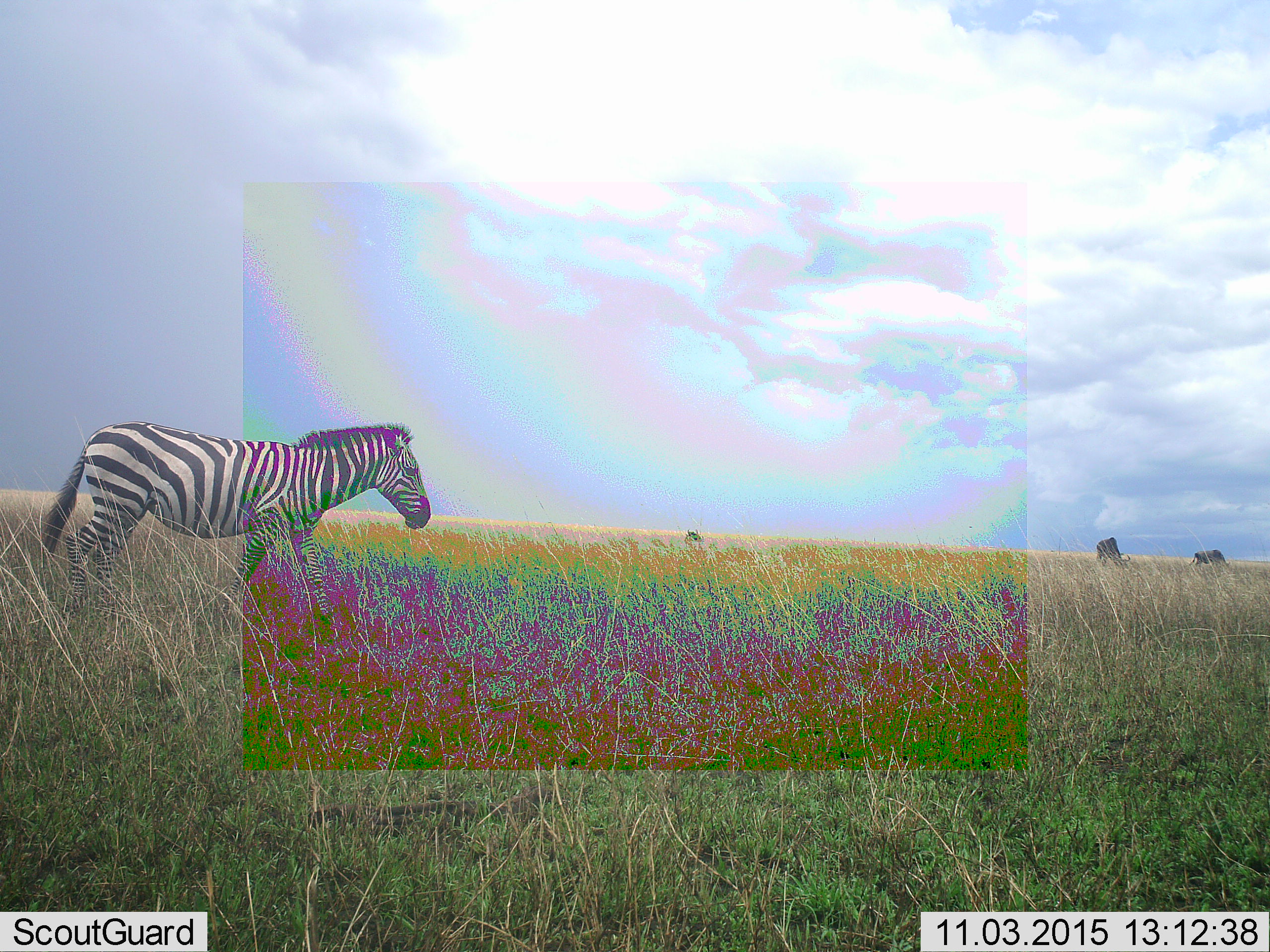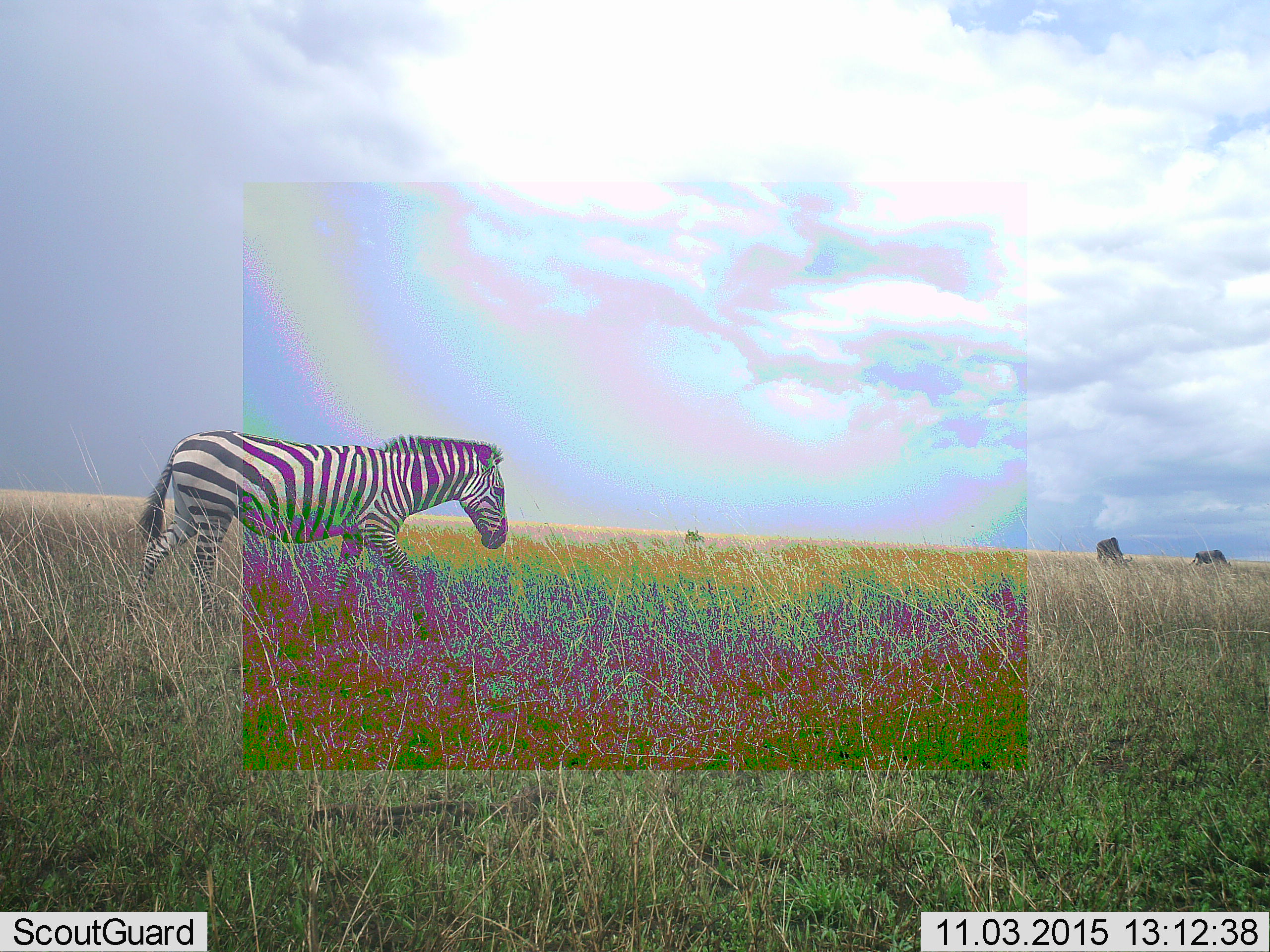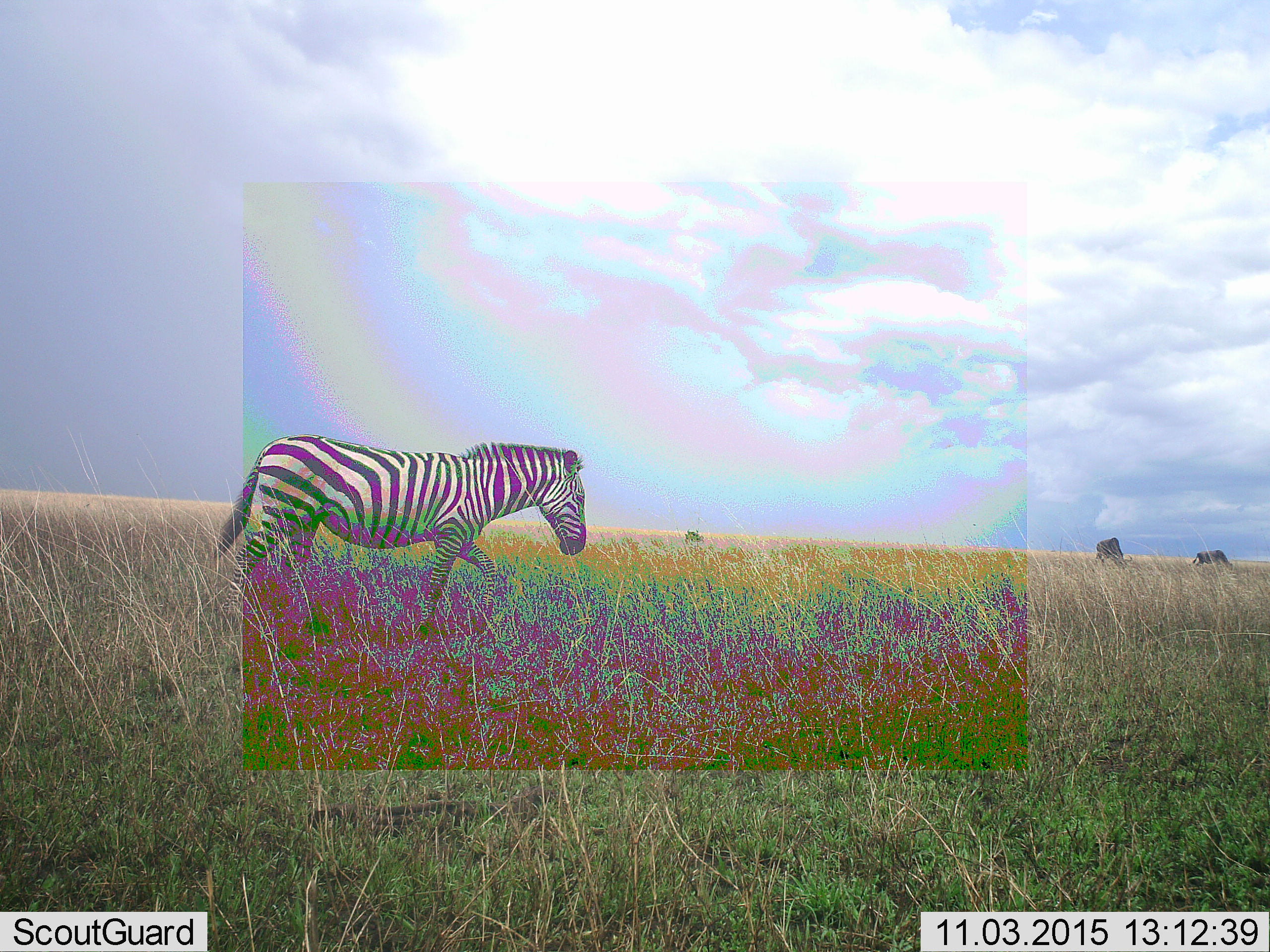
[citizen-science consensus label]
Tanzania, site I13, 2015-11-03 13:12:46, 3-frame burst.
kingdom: Animalia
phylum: Chordata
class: Mammalia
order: Perissodactyla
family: Equidae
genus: Equus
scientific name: Equus quagga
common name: plains zebra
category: zebra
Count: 1.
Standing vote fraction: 9%.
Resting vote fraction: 9%.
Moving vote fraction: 91%.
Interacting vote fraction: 0%.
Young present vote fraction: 0%.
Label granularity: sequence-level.